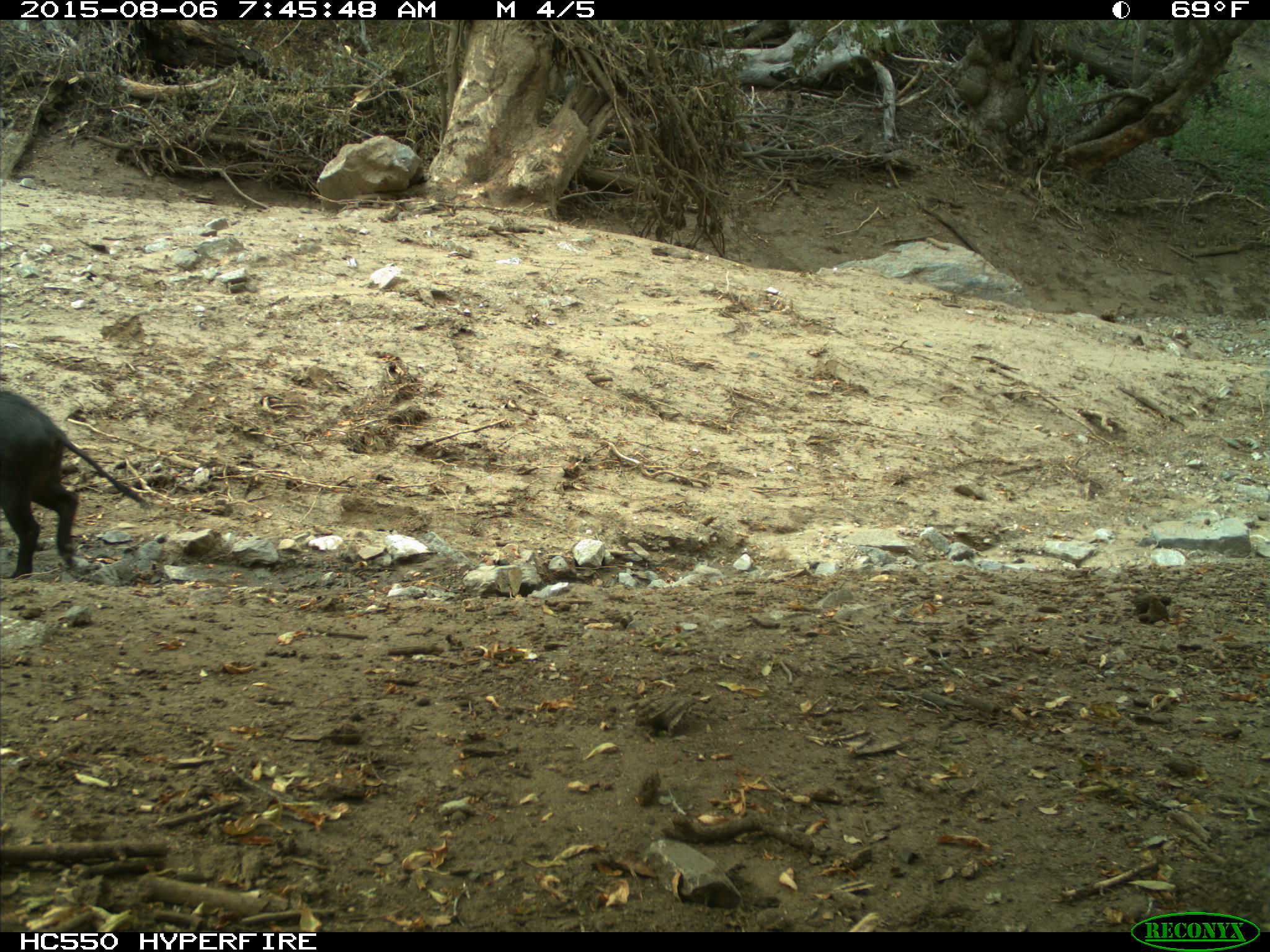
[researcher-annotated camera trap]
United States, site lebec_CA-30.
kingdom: Animalia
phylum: Chordata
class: Mammalia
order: Artiodactyla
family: Suidae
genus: Sus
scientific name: Sus scrofa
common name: wild boar